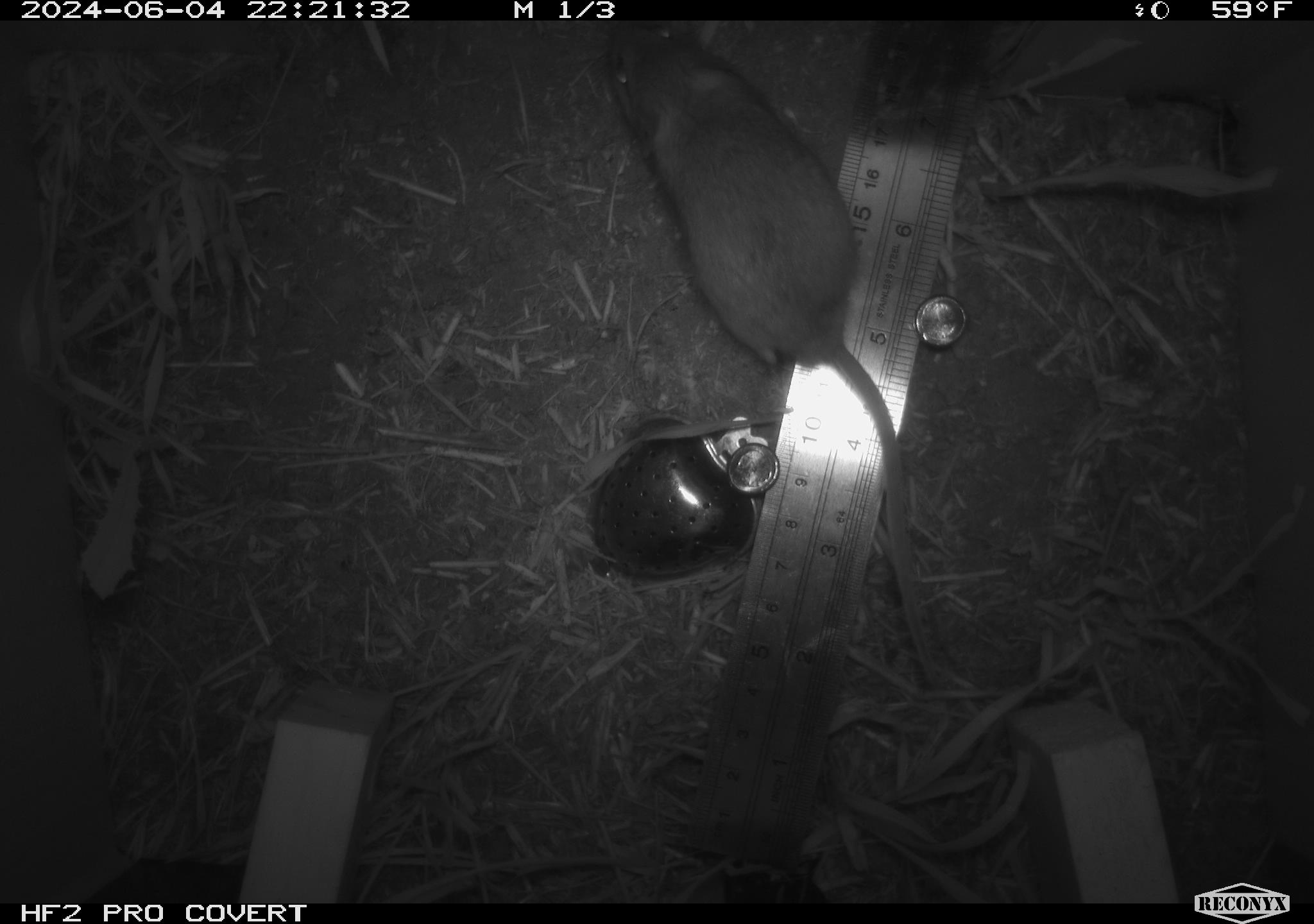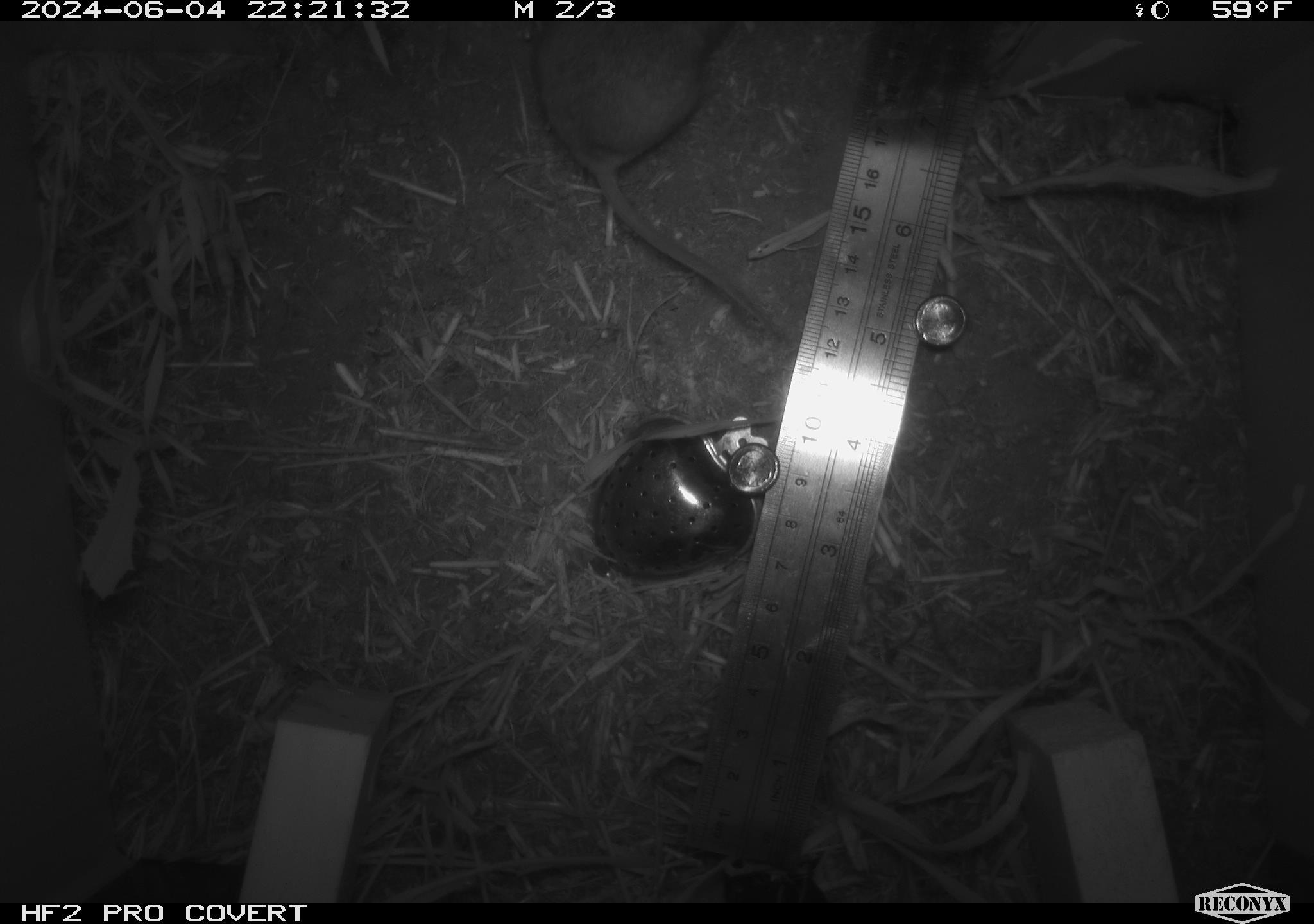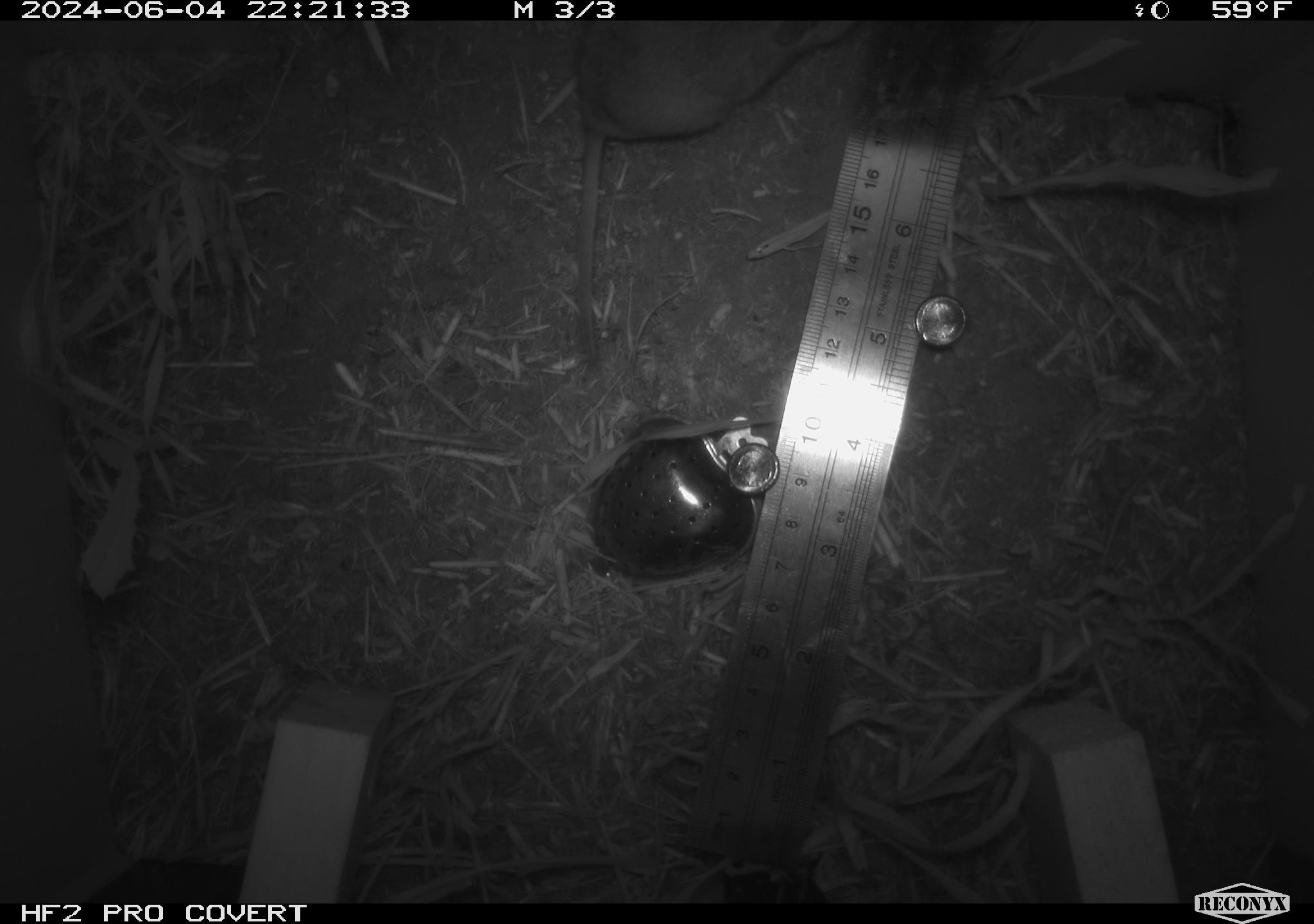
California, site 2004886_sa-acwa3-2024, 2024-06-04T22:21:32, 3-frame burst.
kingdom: Animalia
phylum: Chordata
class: Mammalia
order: Rodentia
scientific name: Rodentia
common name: mouse species